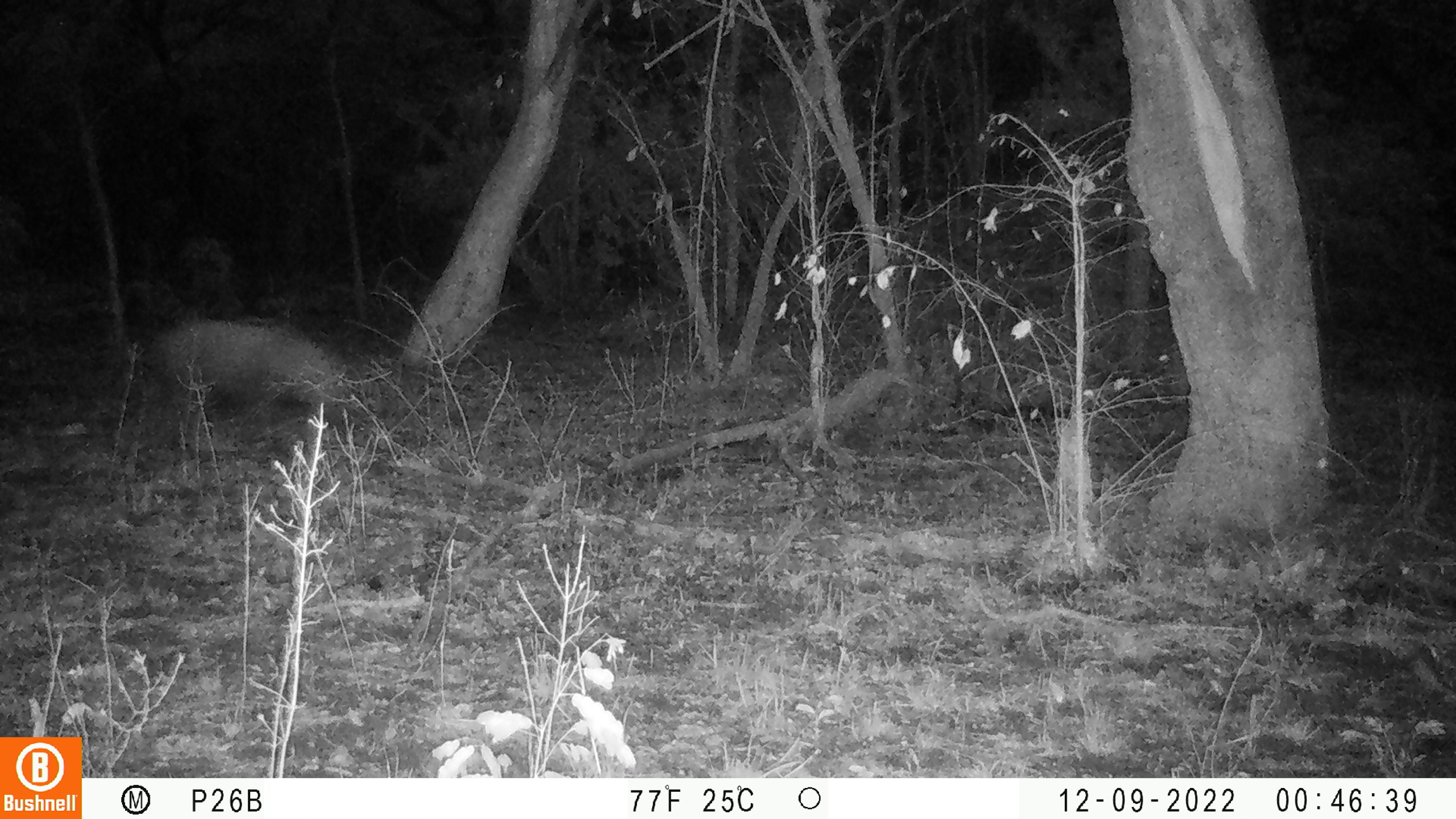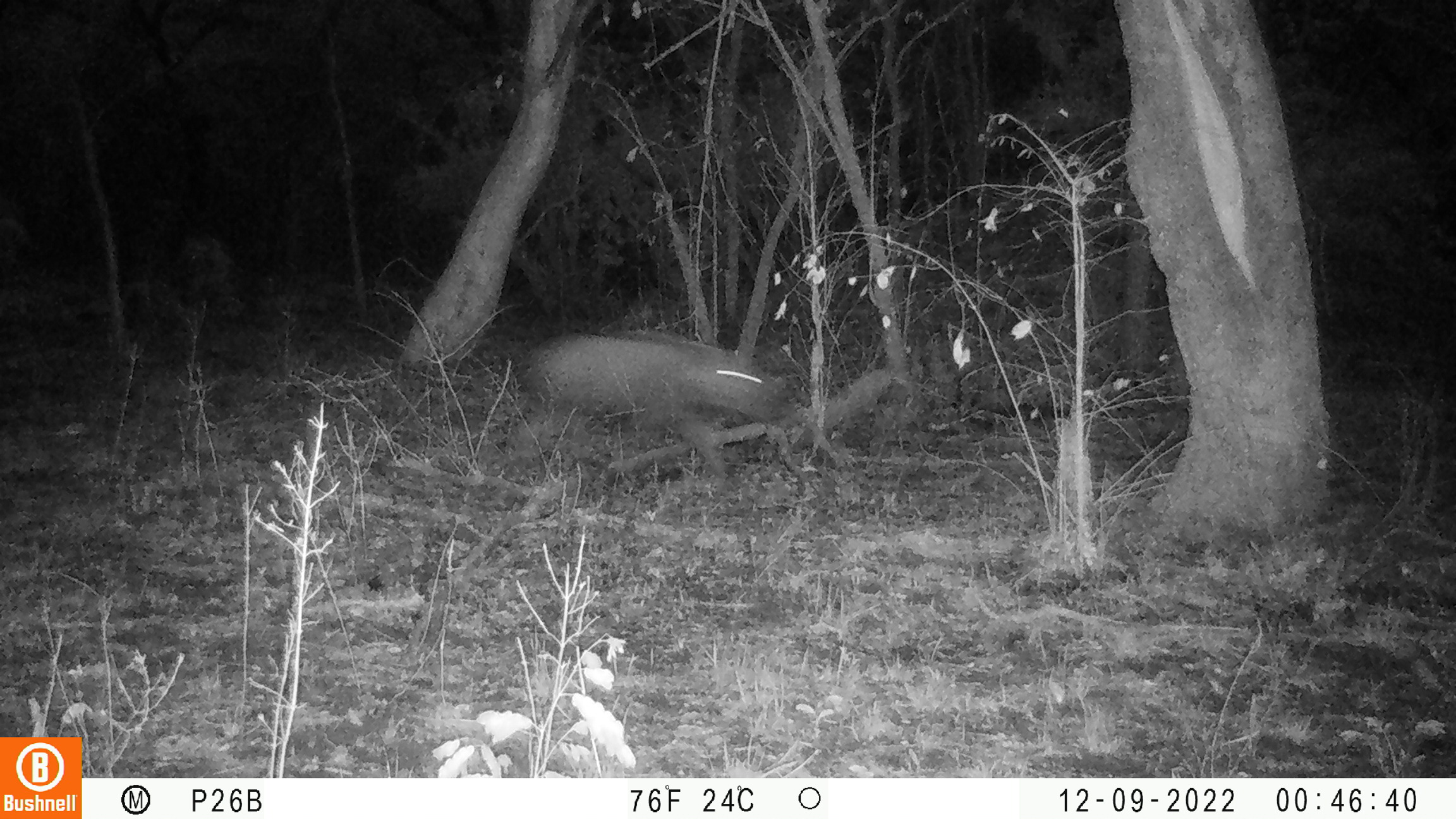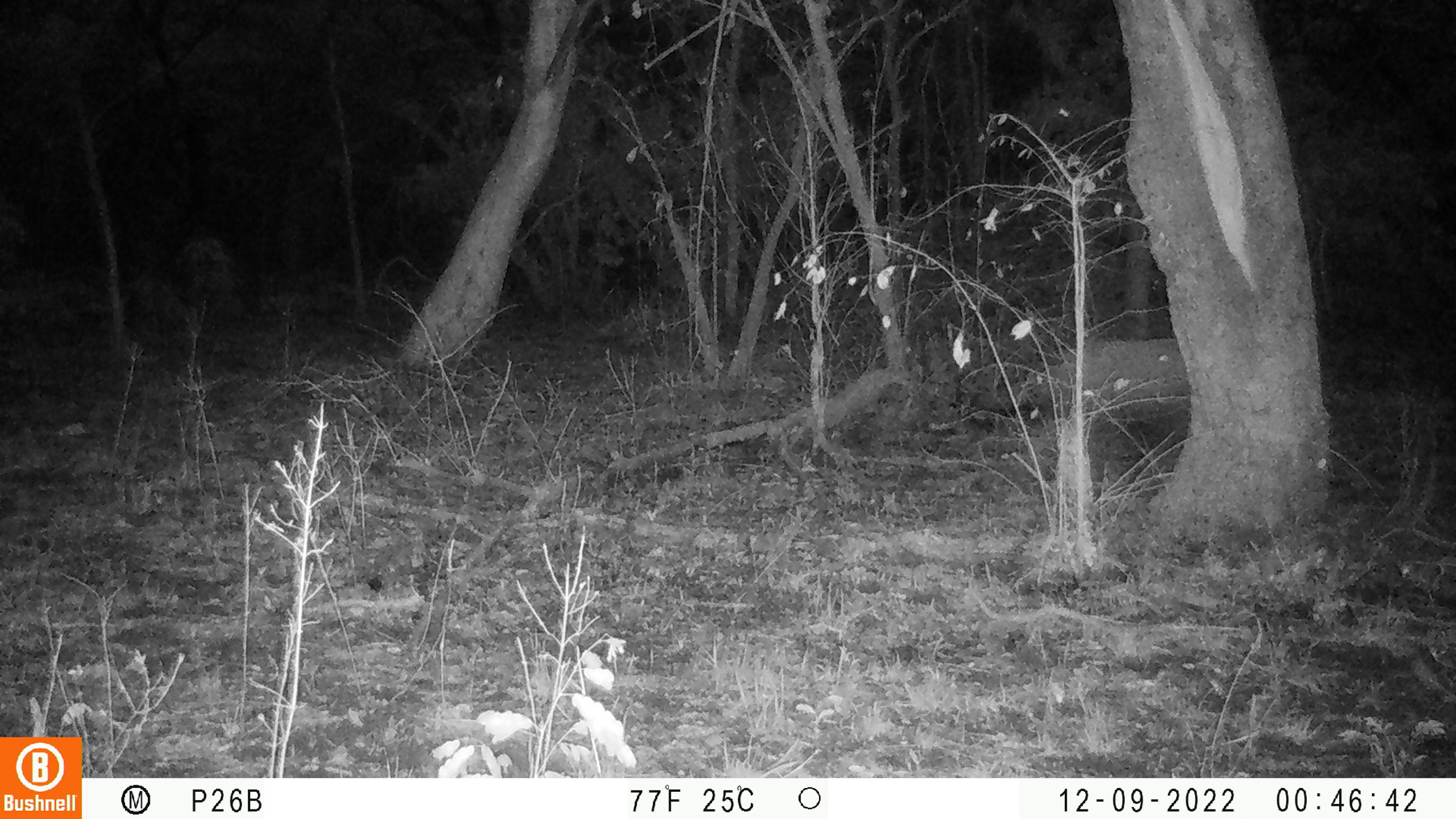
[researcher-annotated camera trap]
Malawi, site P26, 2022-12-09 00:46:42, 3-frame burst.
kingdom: Animalia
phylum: Chordata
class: Mammalia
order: Artiodactyla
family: Suidae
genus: Potamochoerus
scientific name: Potamochoerus larvatus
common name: bushpig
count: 1